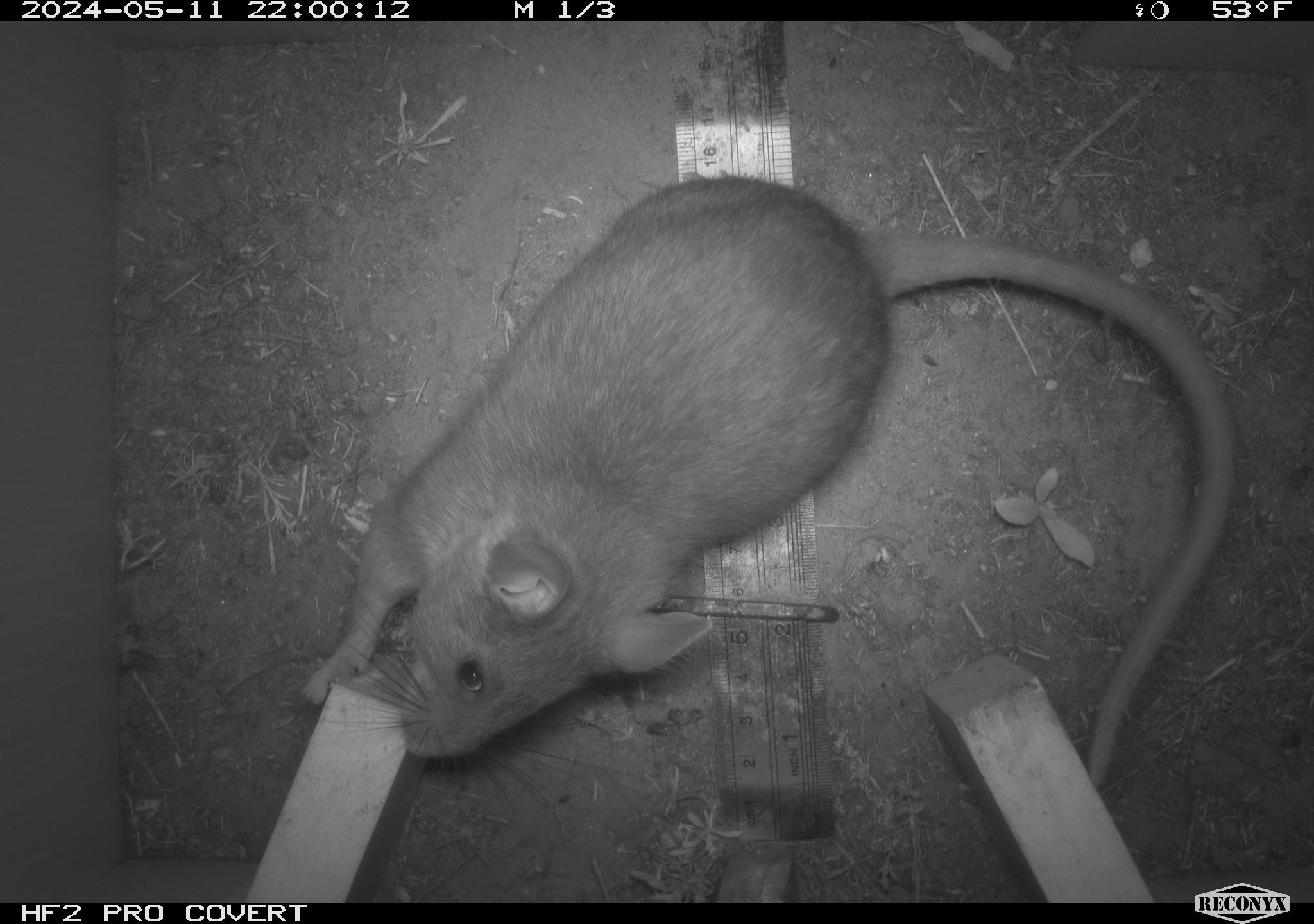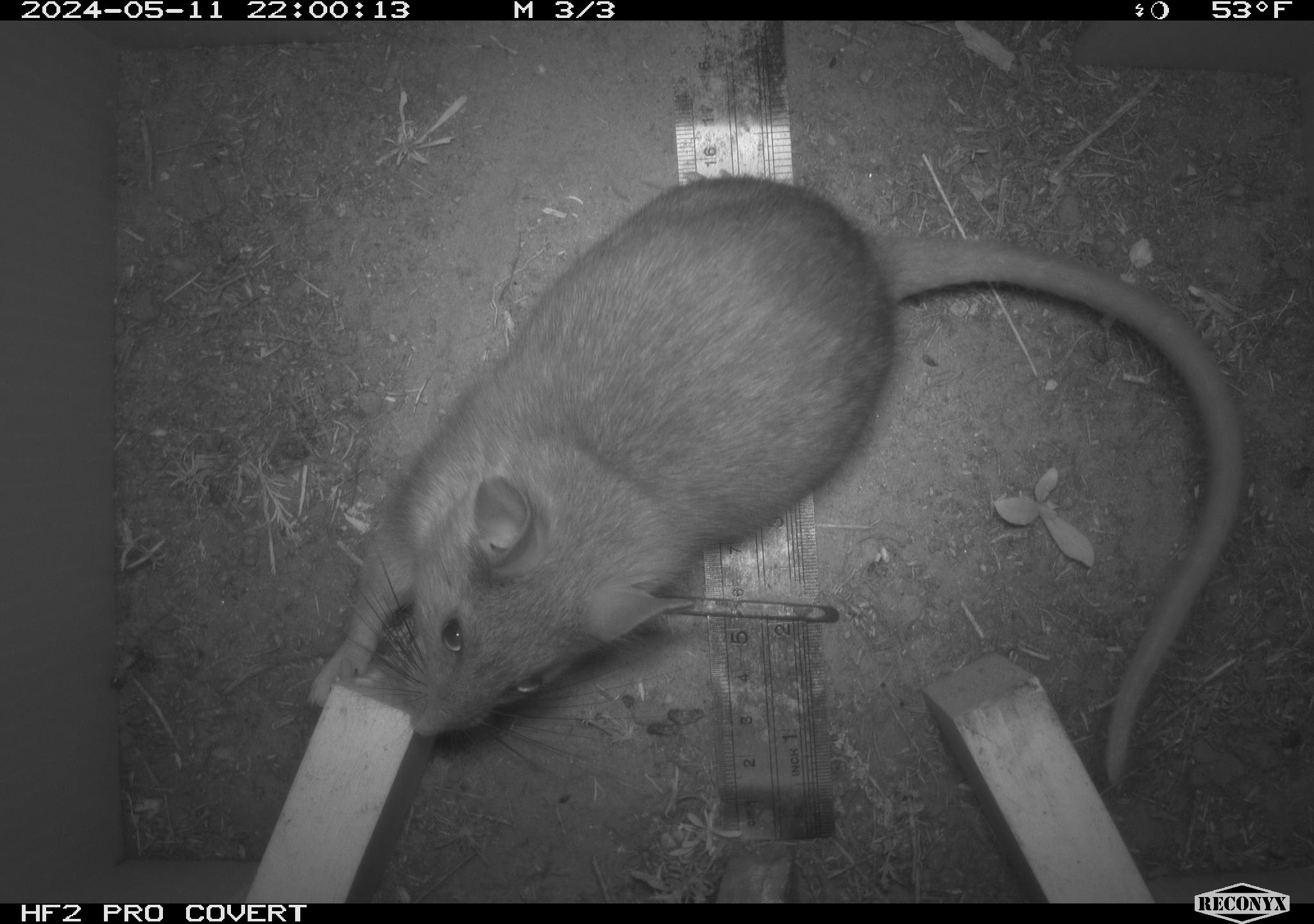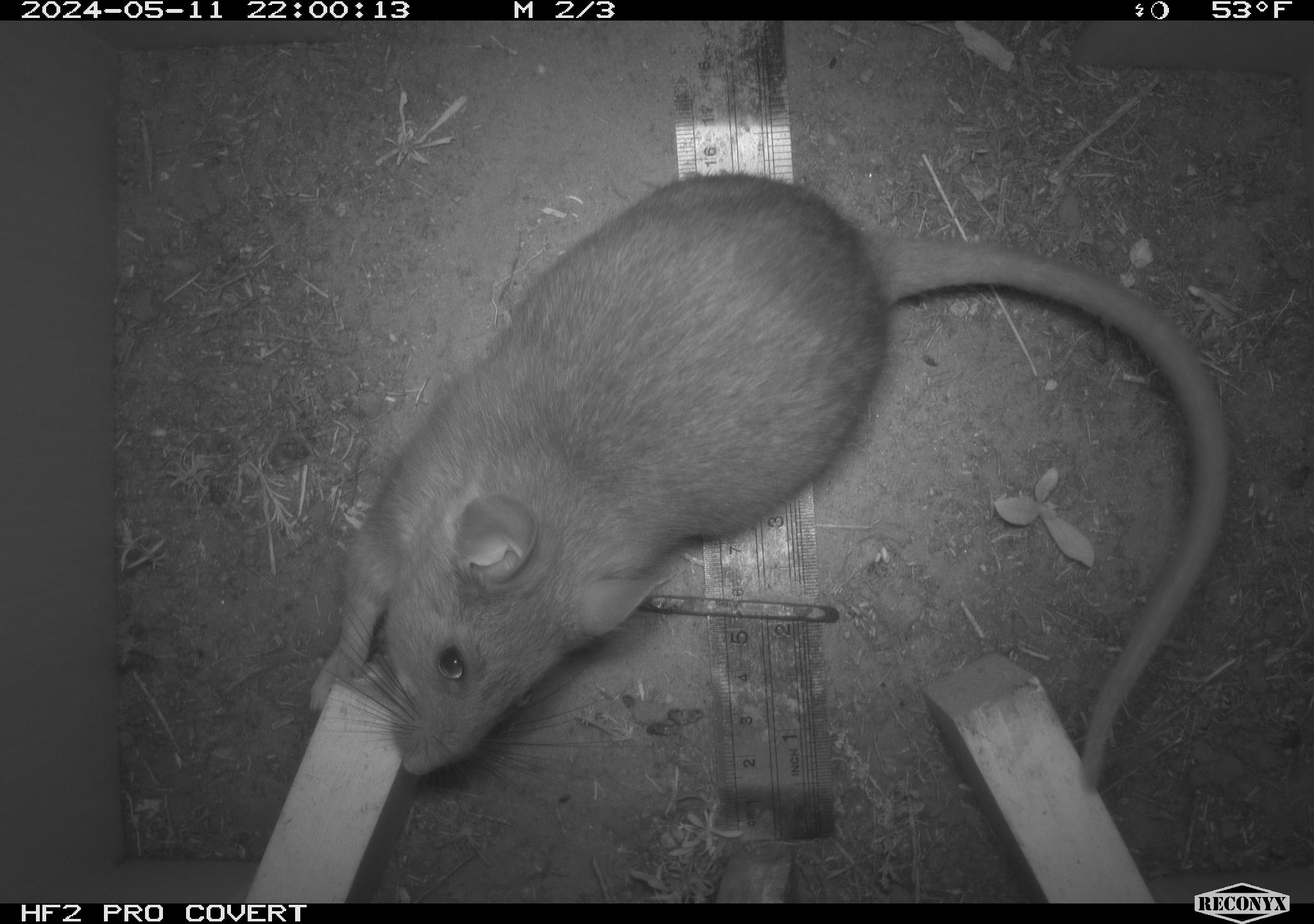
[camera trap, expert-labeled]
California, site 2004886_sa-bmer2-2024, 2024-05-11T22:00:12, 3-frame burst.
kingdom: Animalia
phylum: Chordata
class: Mammalia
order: Rodentia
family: Muridae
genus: Rattus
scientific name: Rattus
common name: rat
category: rattus species